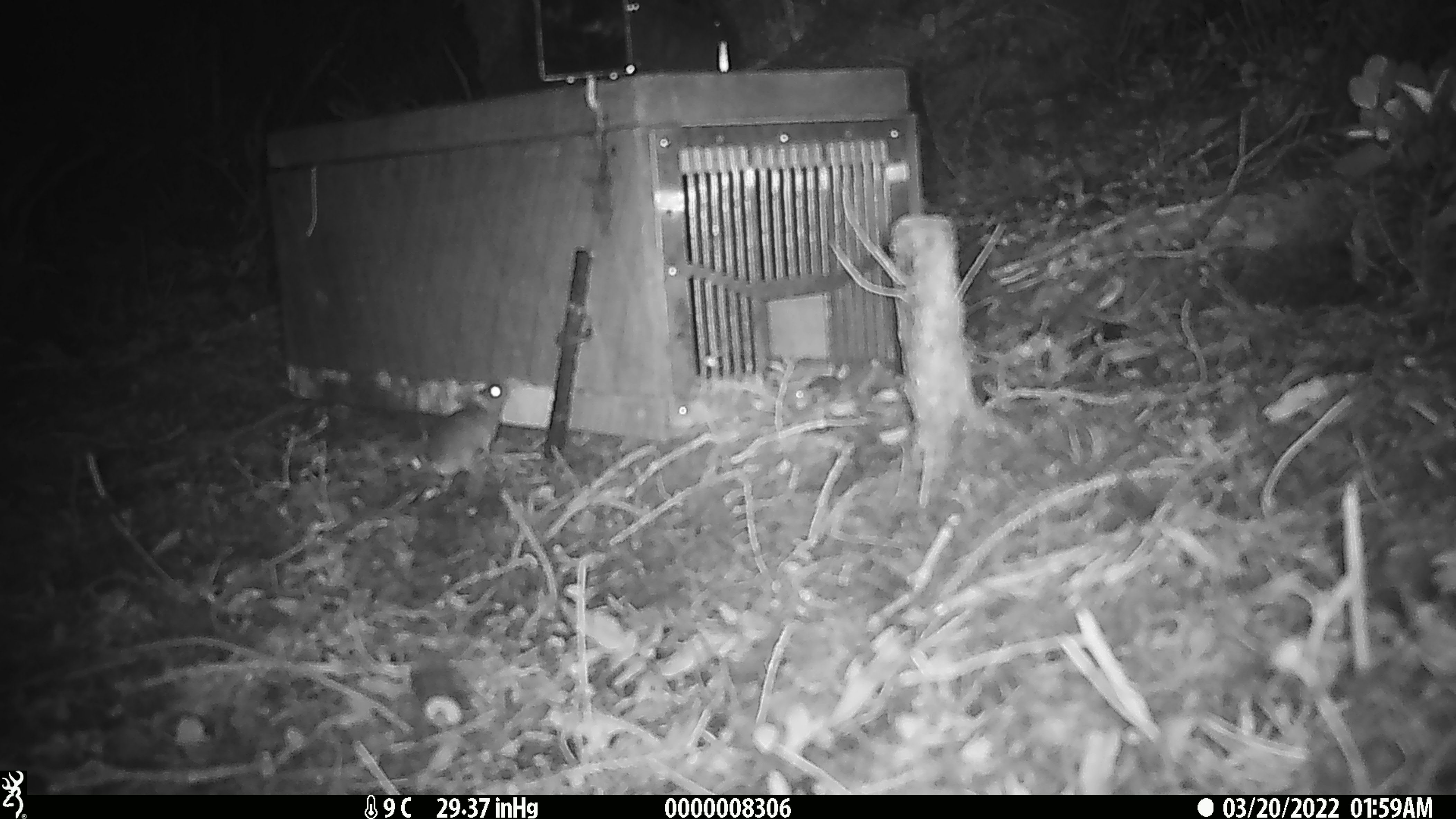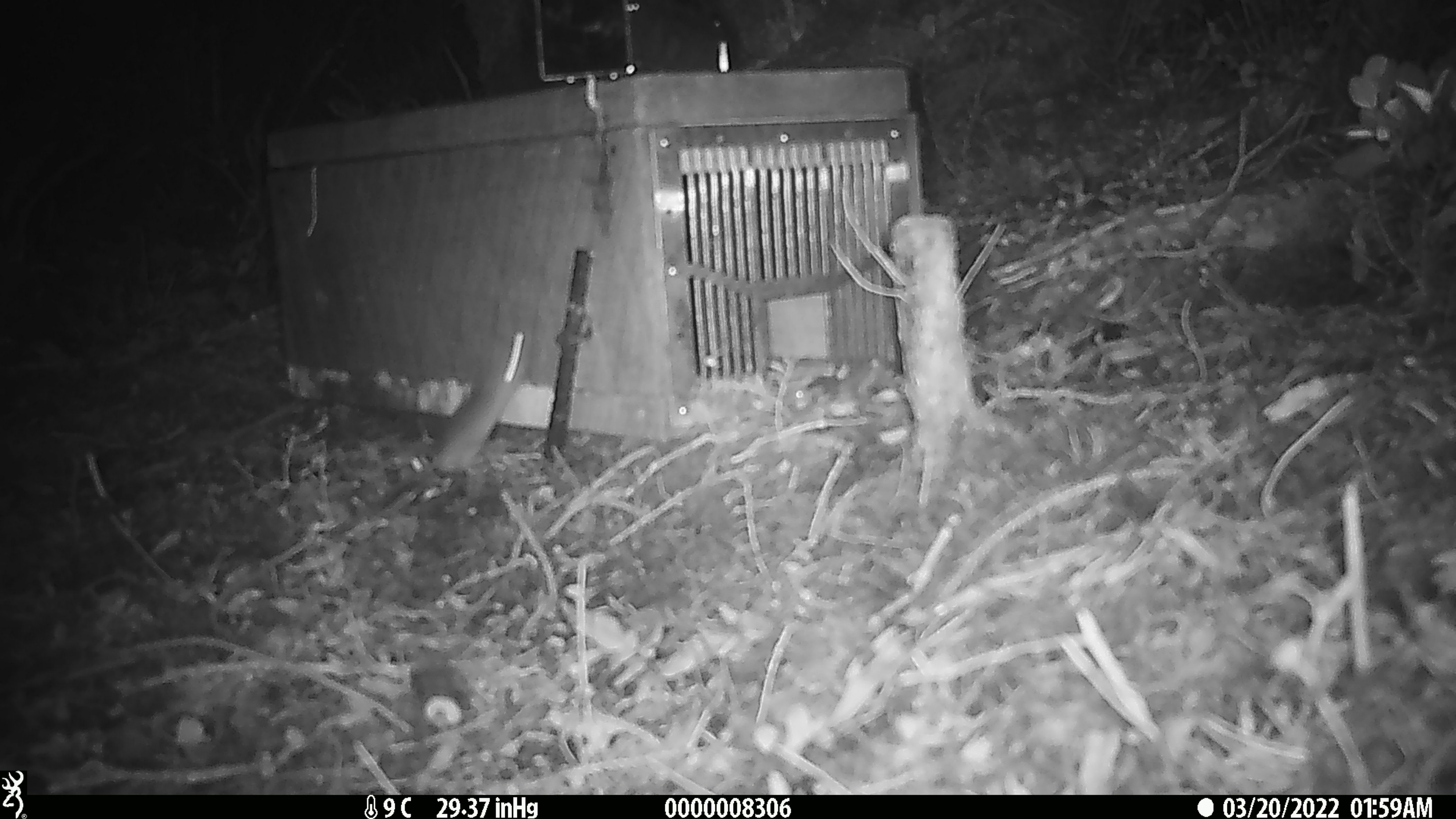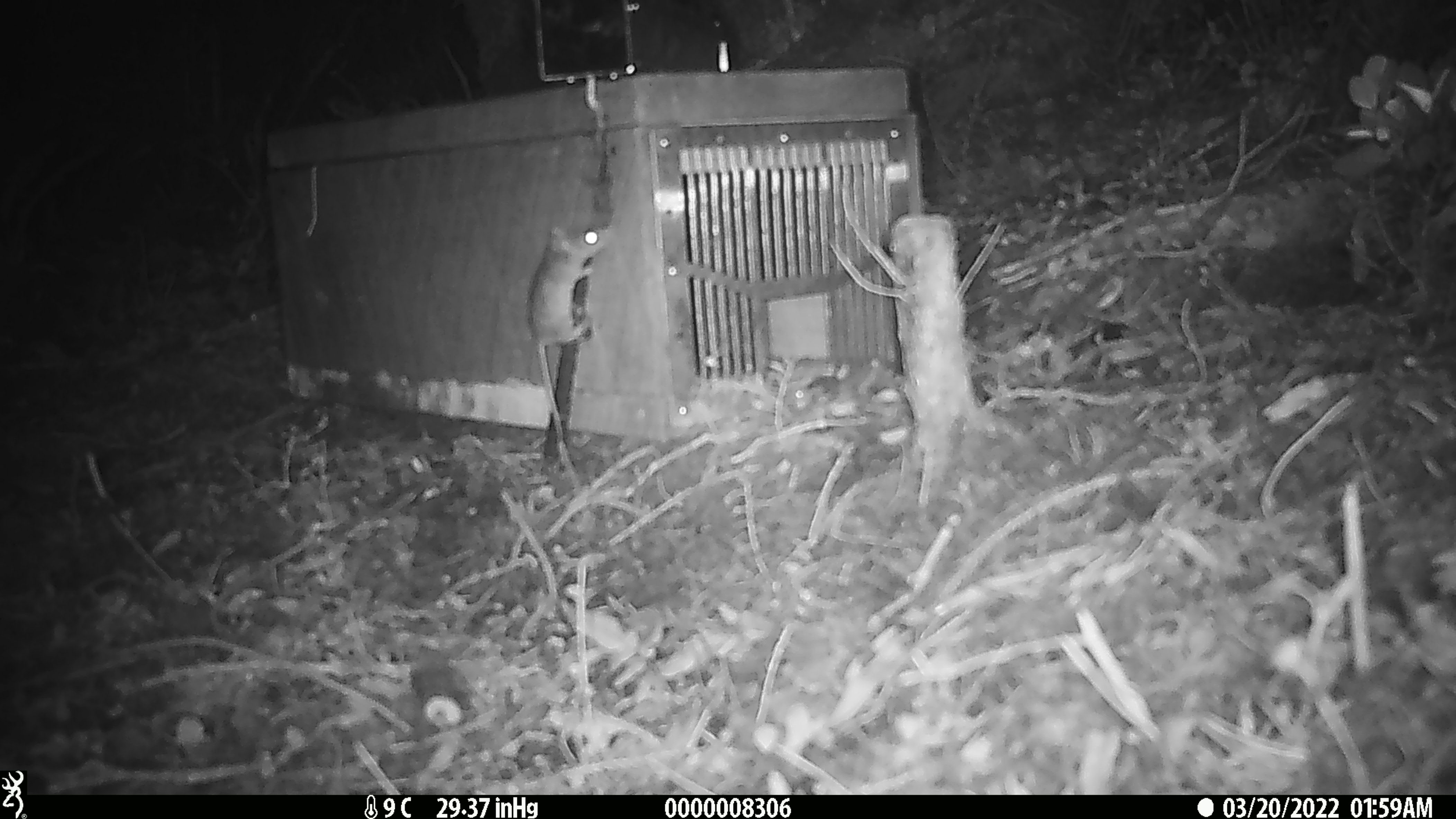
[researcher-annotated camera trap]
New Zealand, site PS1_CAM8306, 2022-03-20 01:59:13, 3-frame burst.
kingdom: Animalia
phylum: Chordata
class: Mammalia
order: Rodentia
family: Muridae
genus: Mus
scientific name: Mus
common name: mouse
Mouse (Mus).